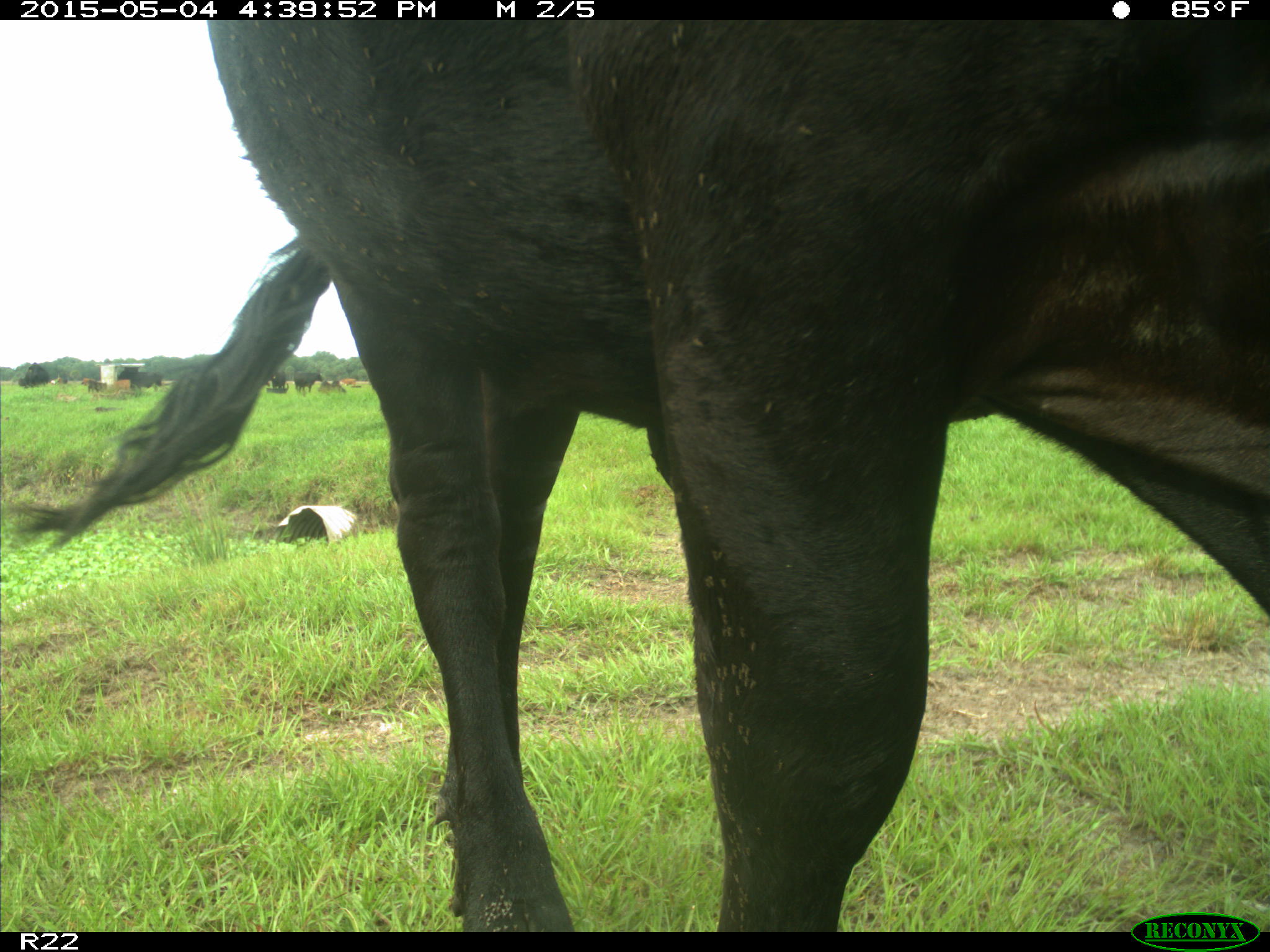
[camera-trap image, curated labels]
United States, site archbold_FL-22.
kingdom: Animalia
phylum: Chordata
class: Mammalia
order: Artiodactyla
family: Bovidae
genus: Bos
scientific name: Bos taurus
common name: domestic cow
Bos taurus (domestic cow).